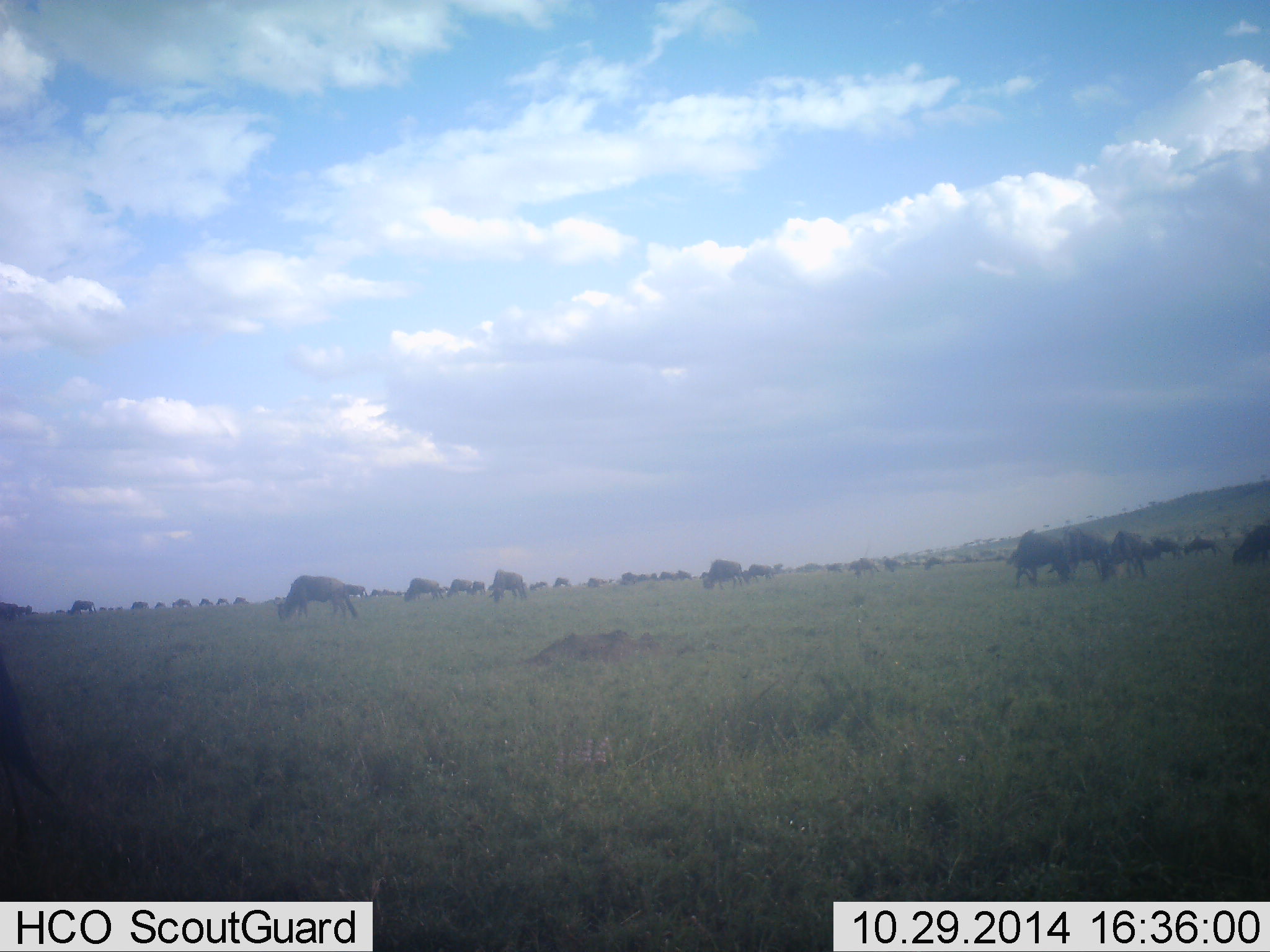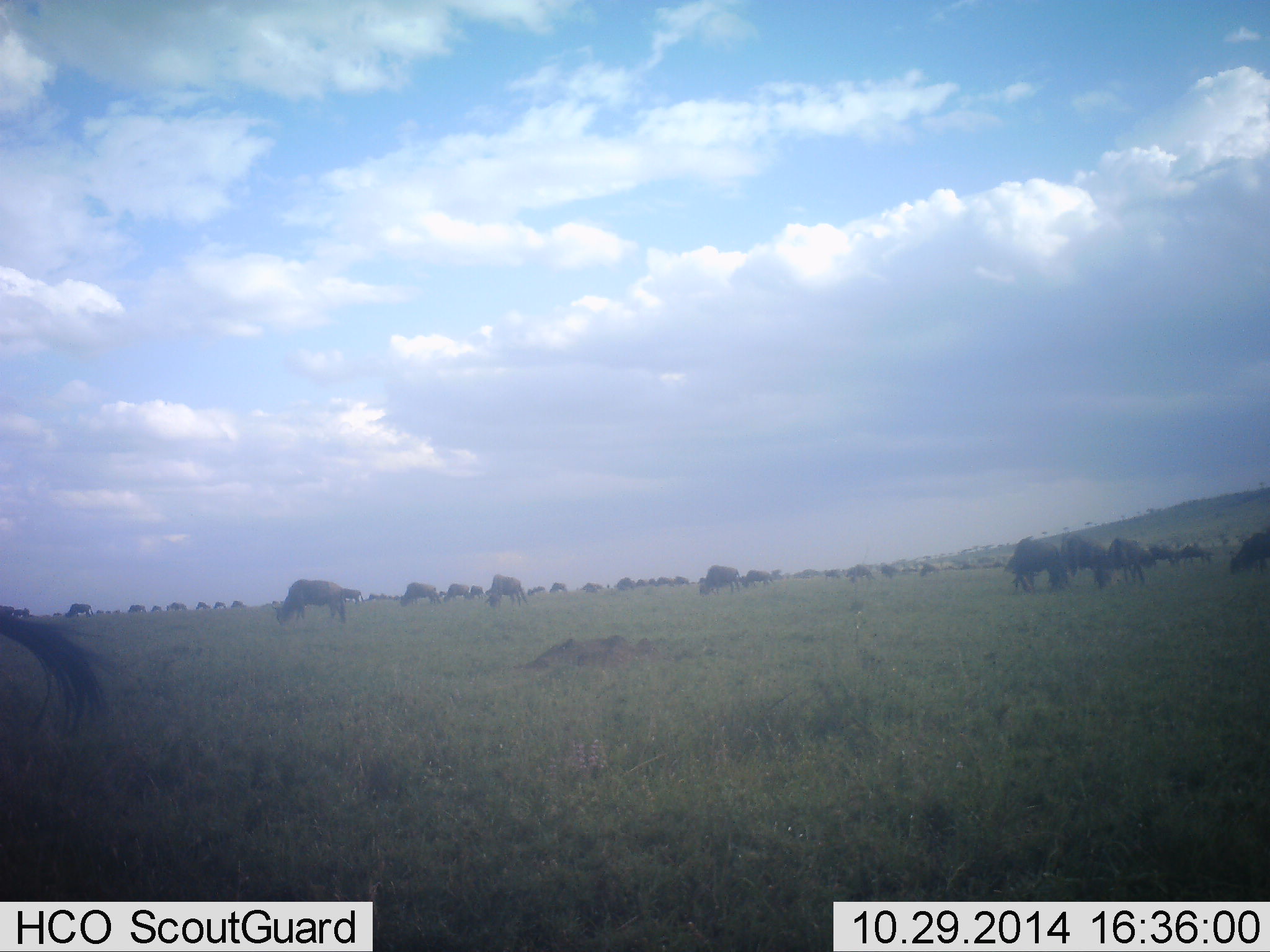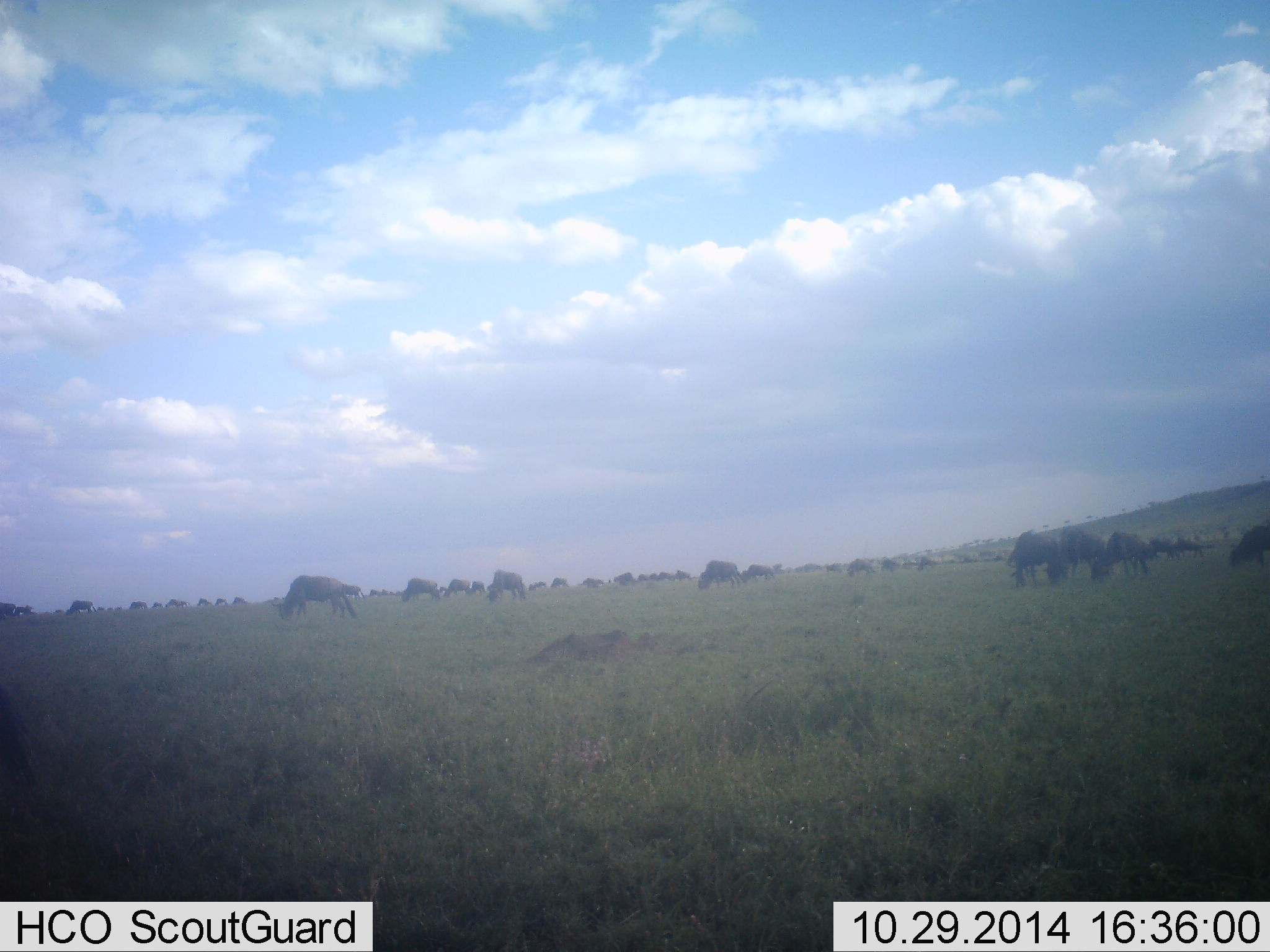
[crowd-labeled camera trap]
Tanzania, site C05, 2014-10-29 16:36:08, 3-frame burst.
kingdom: Animalia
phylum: Chordata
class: Mammalia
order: Artiodactyla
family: Bovidae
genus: Connochaetes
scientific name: Connochaetes taurinus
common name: blue wildebeest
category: wildebeest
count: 11-50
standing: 30%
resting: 0%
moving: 10%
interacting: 0%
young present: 0%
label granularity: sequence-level